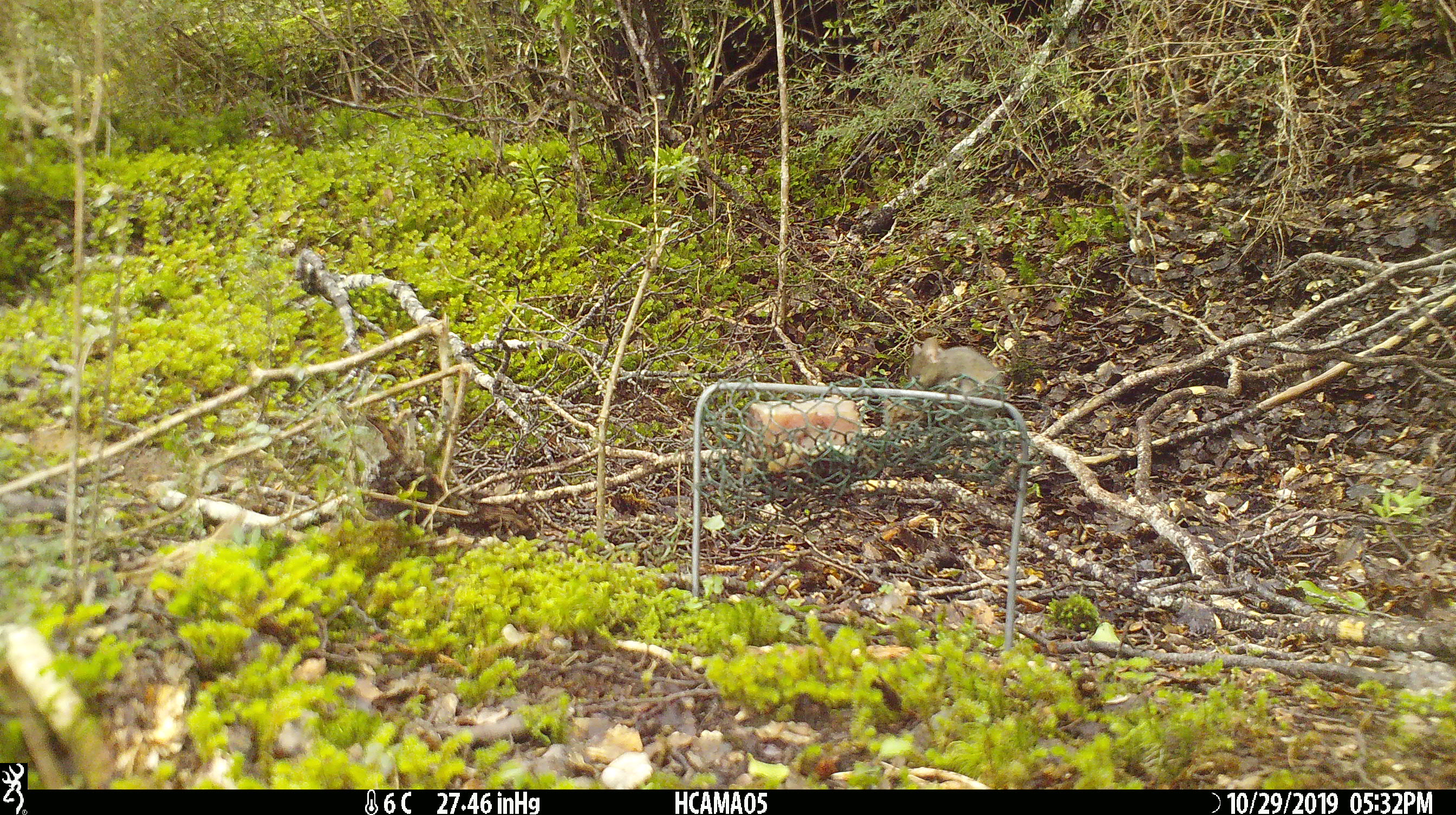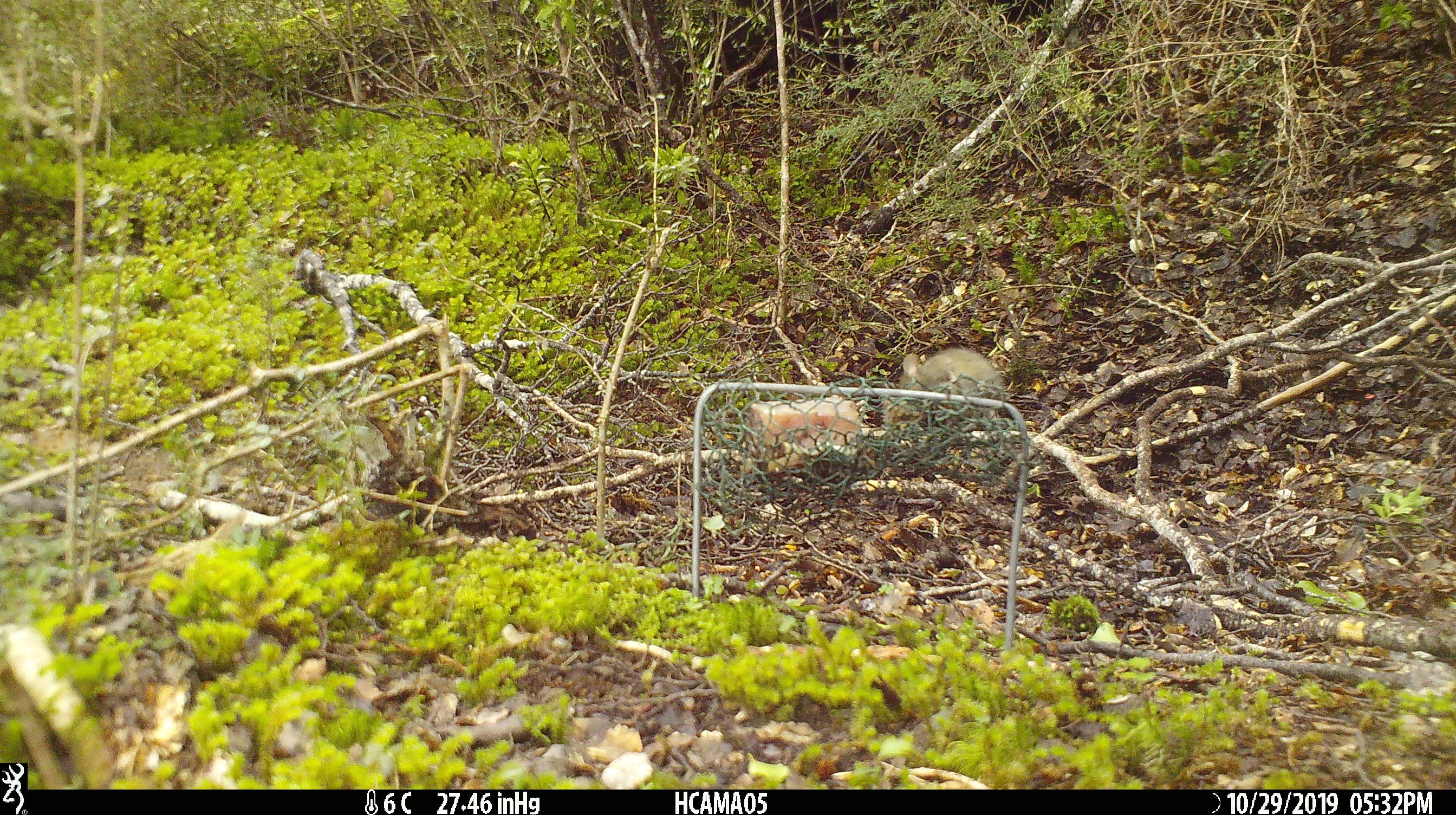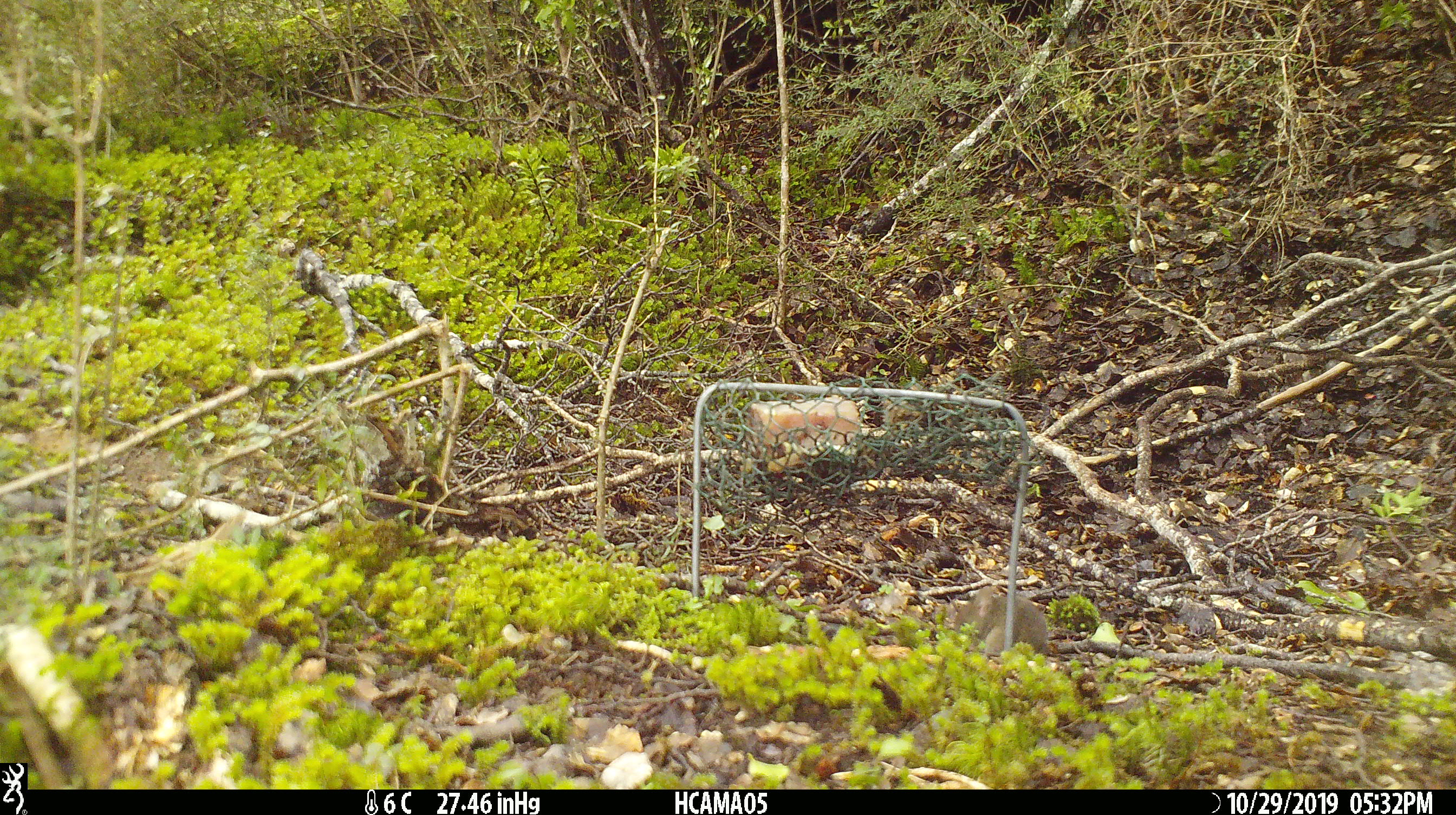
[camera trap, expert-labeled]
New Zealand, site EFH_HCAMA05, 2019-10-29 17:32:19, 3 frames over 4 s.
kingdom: Animalia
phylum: Chordata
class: Mammalia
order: Rodentia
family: Muridae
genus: Mus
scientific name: Mus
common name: mouse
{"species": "mouse (Mus)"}